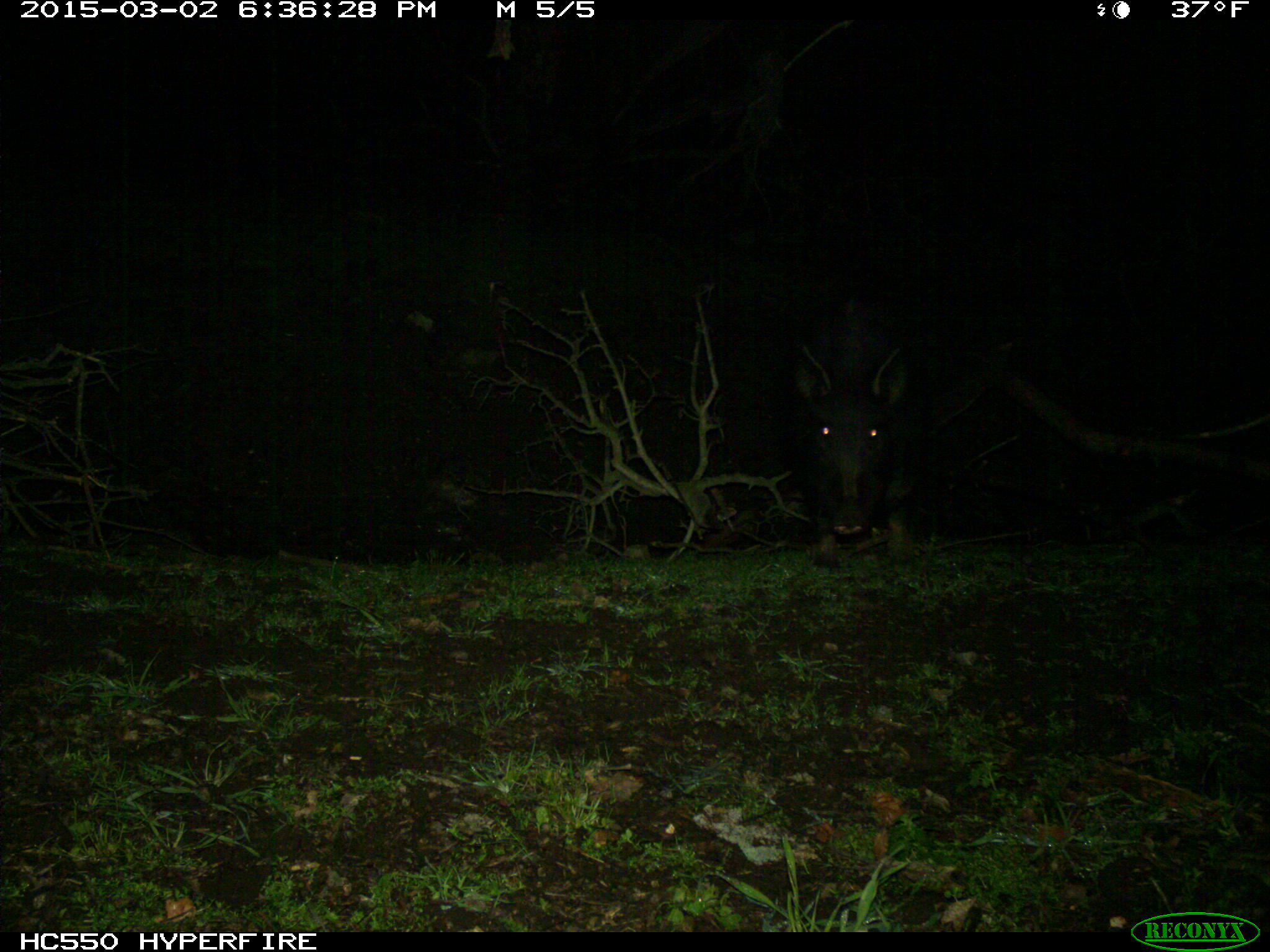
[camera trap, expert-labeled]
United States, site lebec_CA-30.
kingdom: Animalia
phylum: Chordata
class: Mammalia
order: Artiodactyla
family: Suidae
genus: Sus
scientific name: Sus scrofa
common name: wild boar